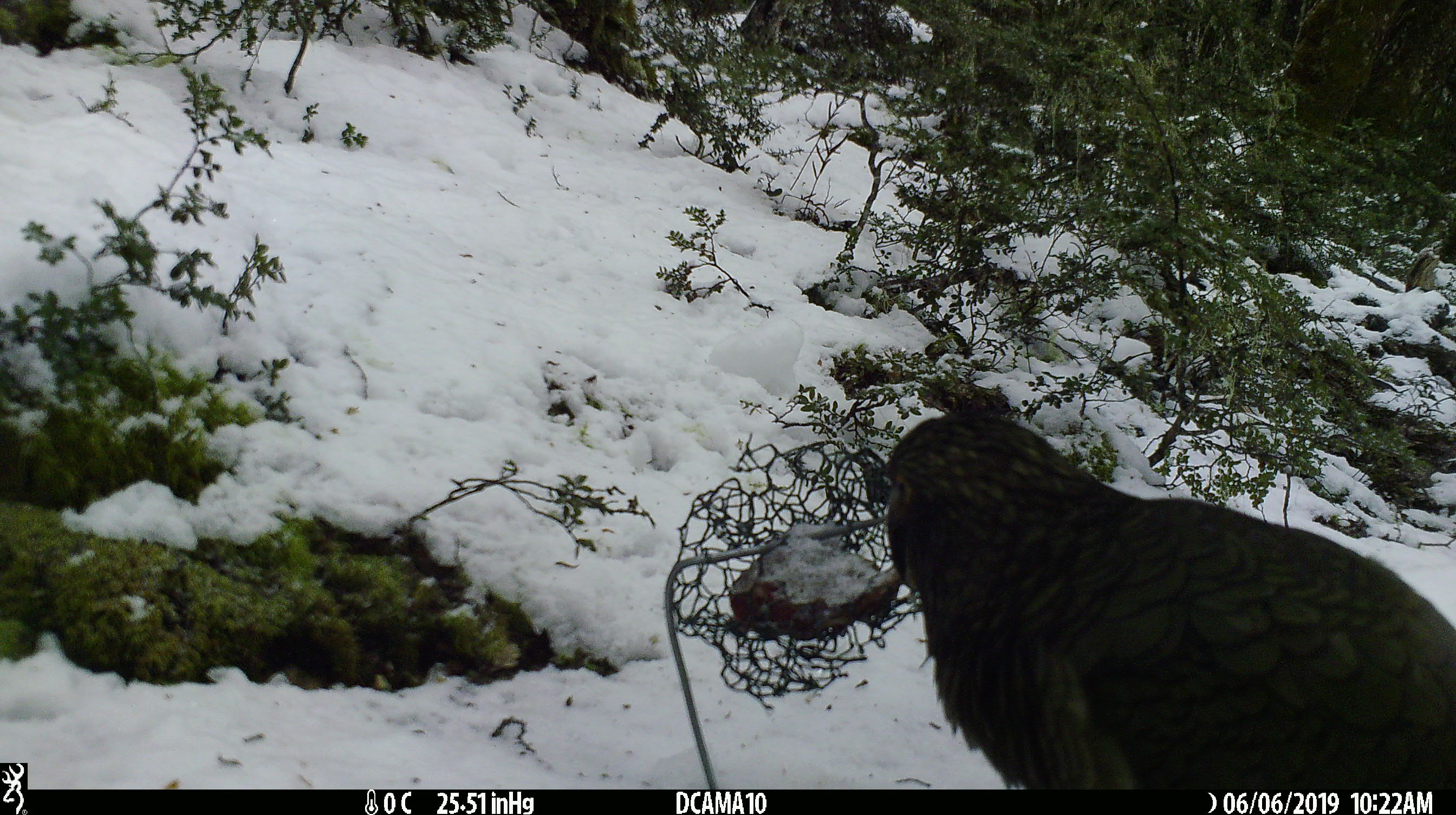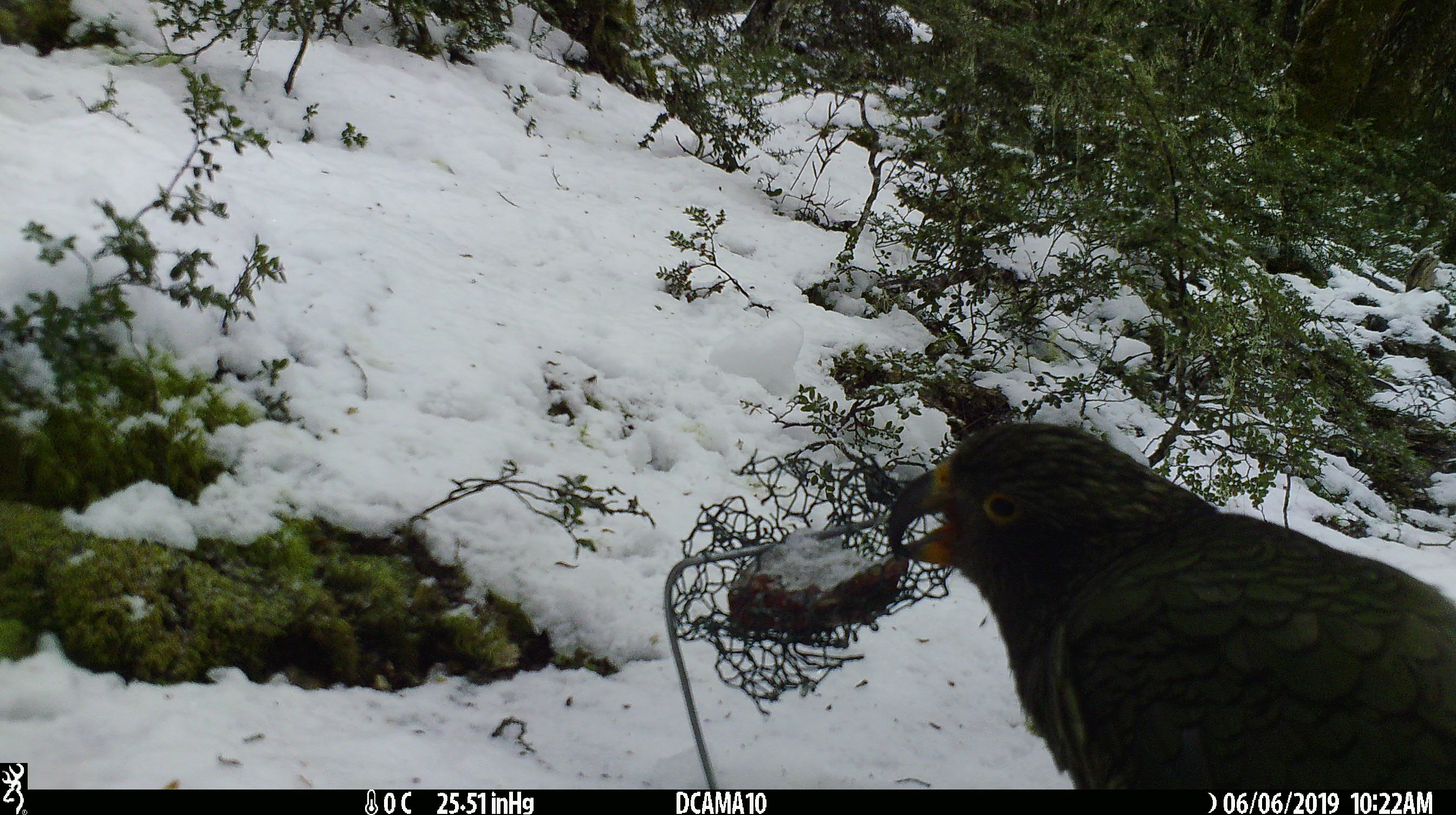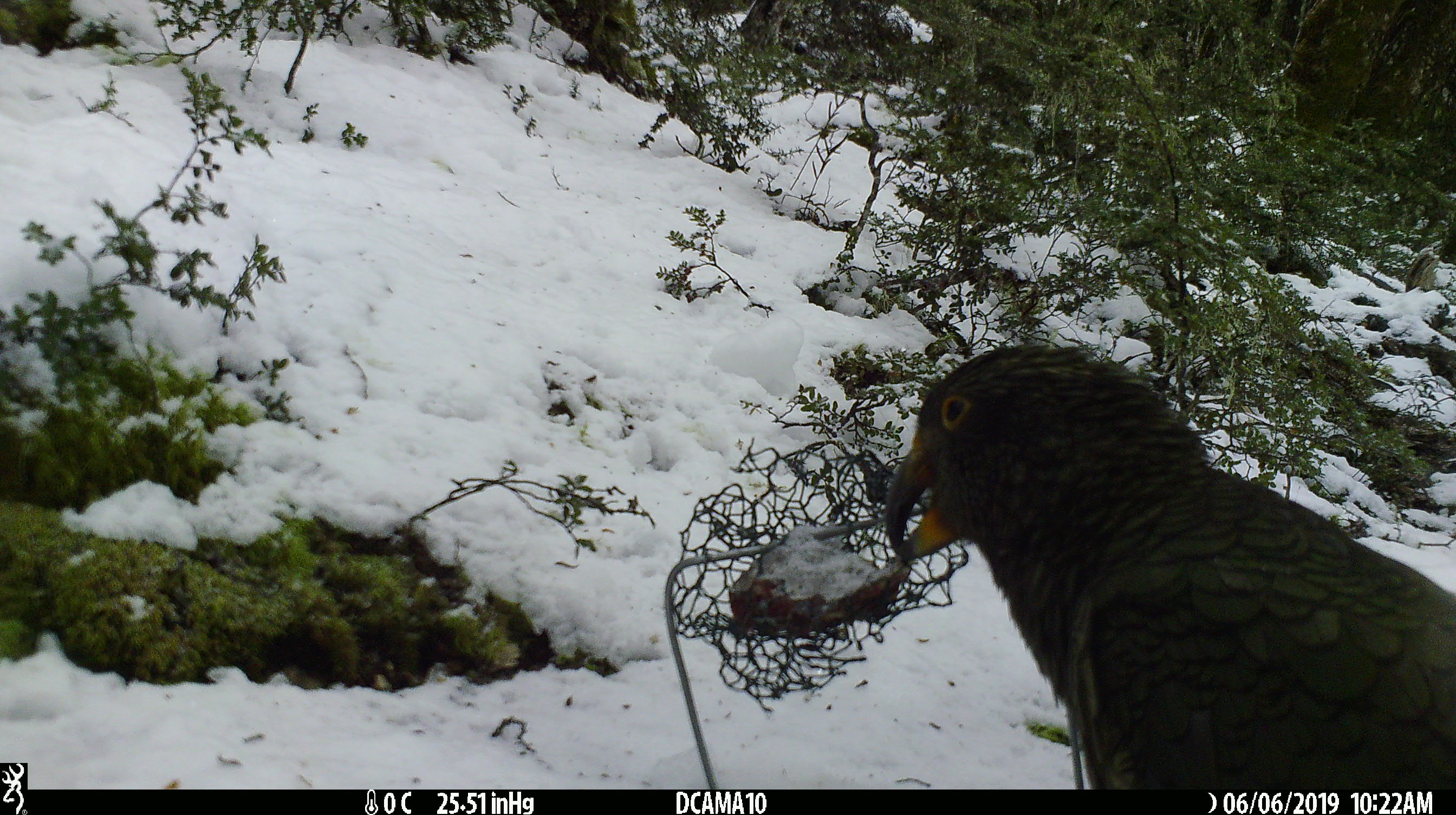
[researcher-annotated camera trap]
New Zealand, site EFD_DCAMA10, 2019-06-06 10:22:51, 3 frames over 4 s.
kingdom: Animalia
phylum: Chordata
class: Aves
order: Psittaciformes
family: Strigopidae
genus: Nestor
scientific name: Nestor notabilis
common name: kea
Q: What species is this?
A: Kea (Nestor notabilis).